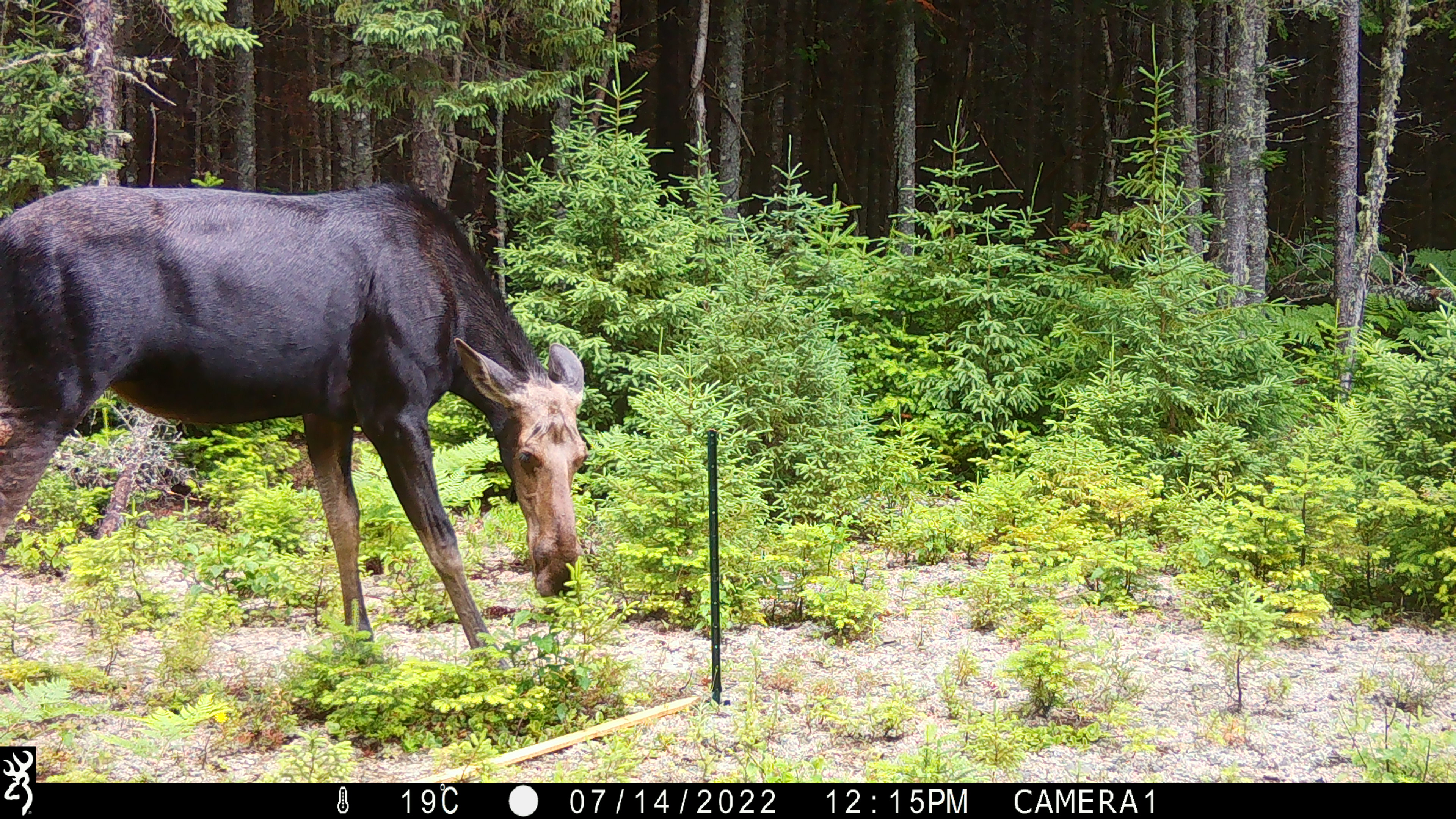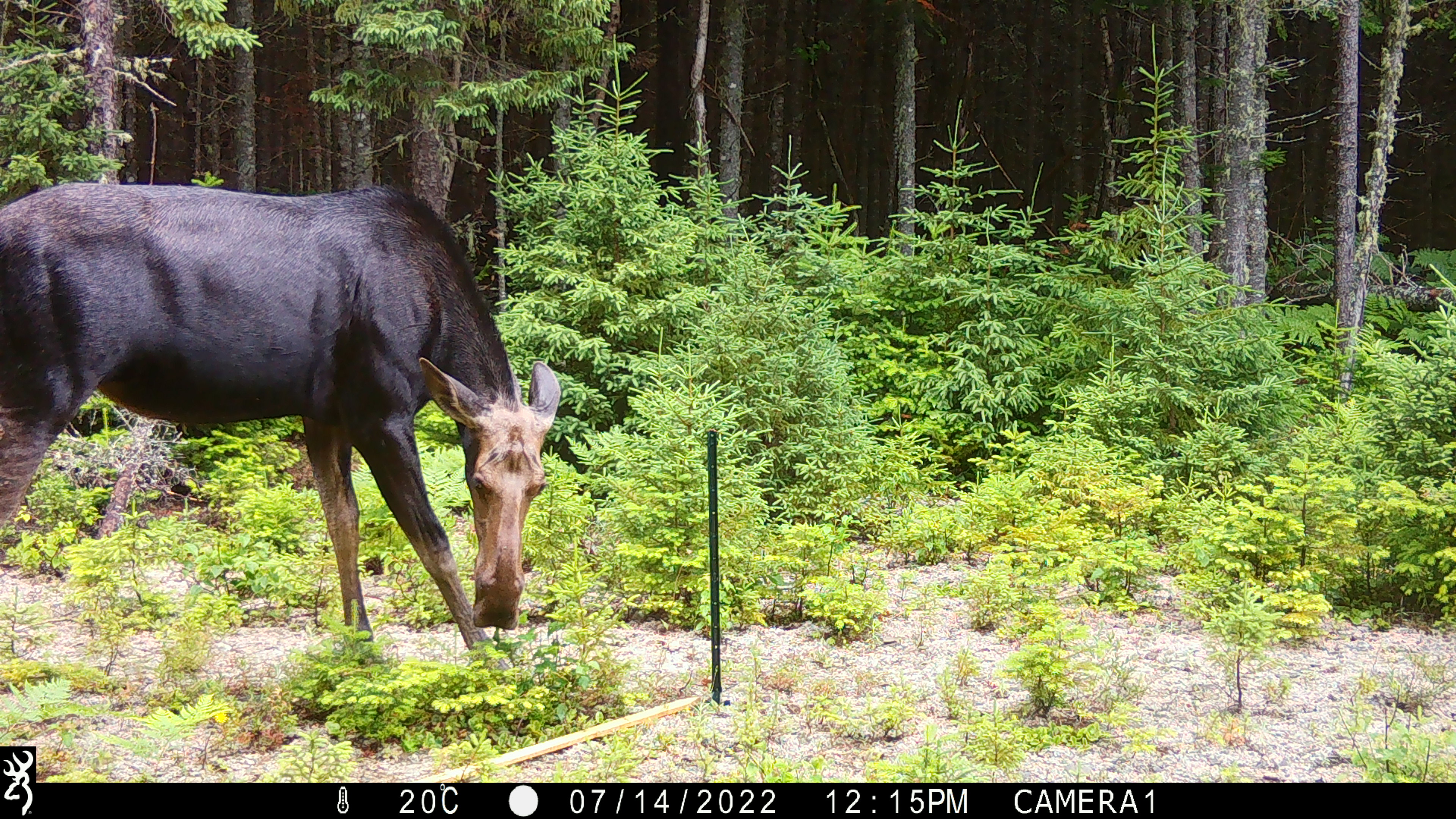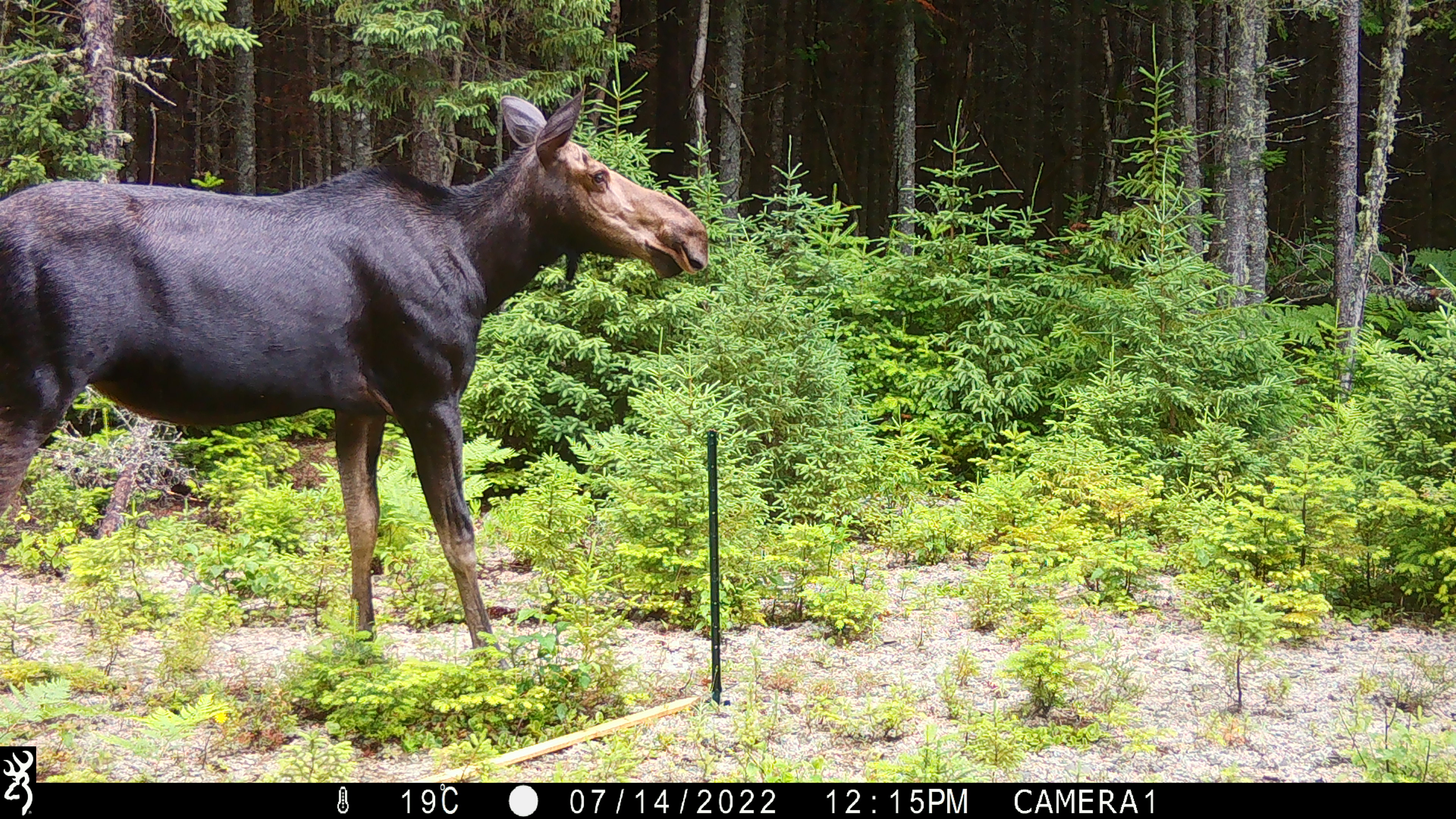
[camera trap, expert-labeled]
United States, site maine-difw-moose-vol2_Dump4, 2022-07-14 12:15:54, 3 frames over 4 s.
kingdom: Animalia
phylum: Chordata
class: Mammalia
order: Artiodactyla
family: Cervidae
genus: Alces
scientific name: Alces alces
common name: moose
Moose (Alces alces).